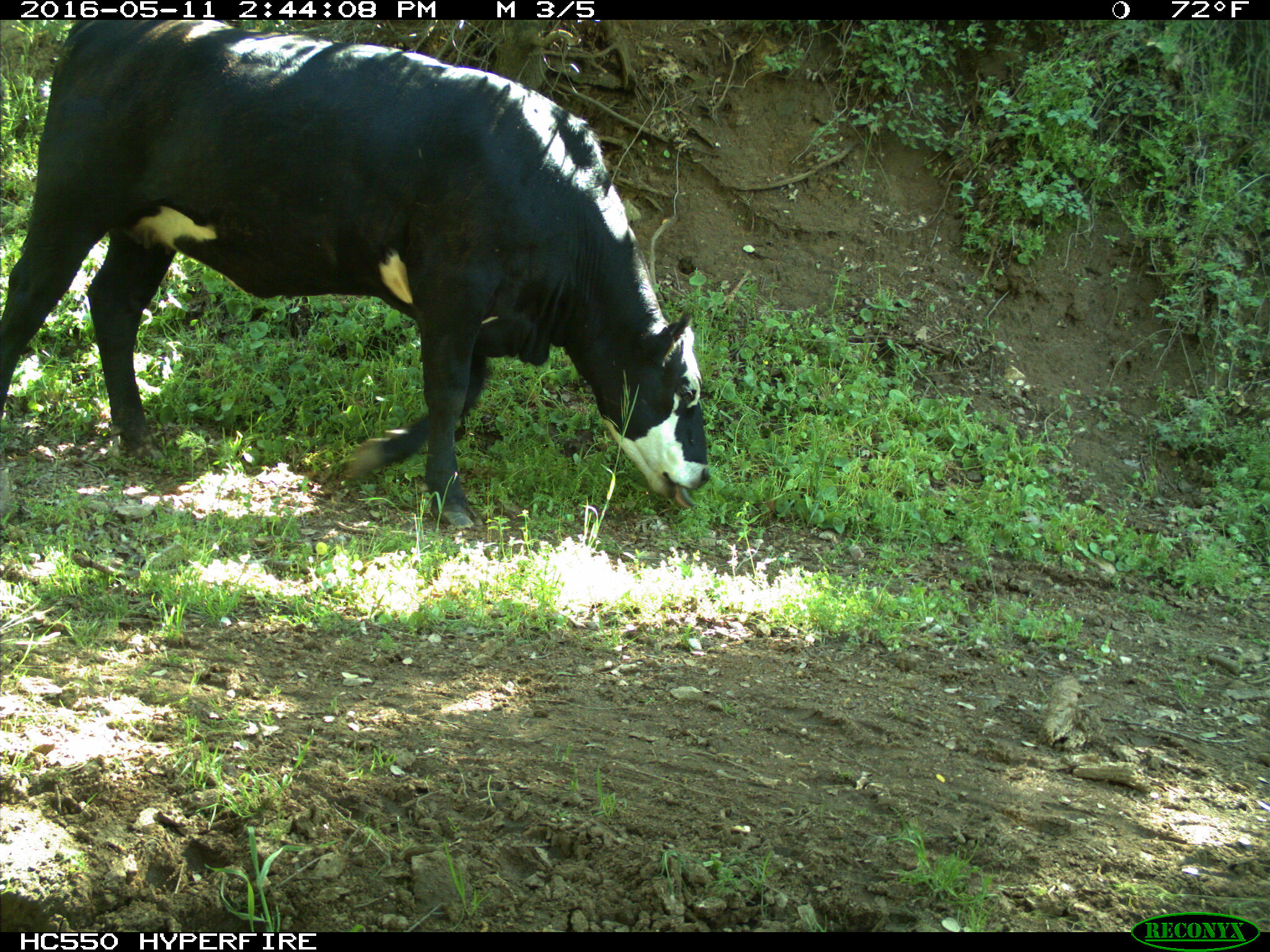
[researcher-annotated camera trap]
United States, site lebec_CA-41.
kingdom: Animalia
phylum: Chordata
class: Mammalia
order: Artiodactyla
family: Bovidae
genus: Bos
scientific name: Bos taurus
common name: domestic cow